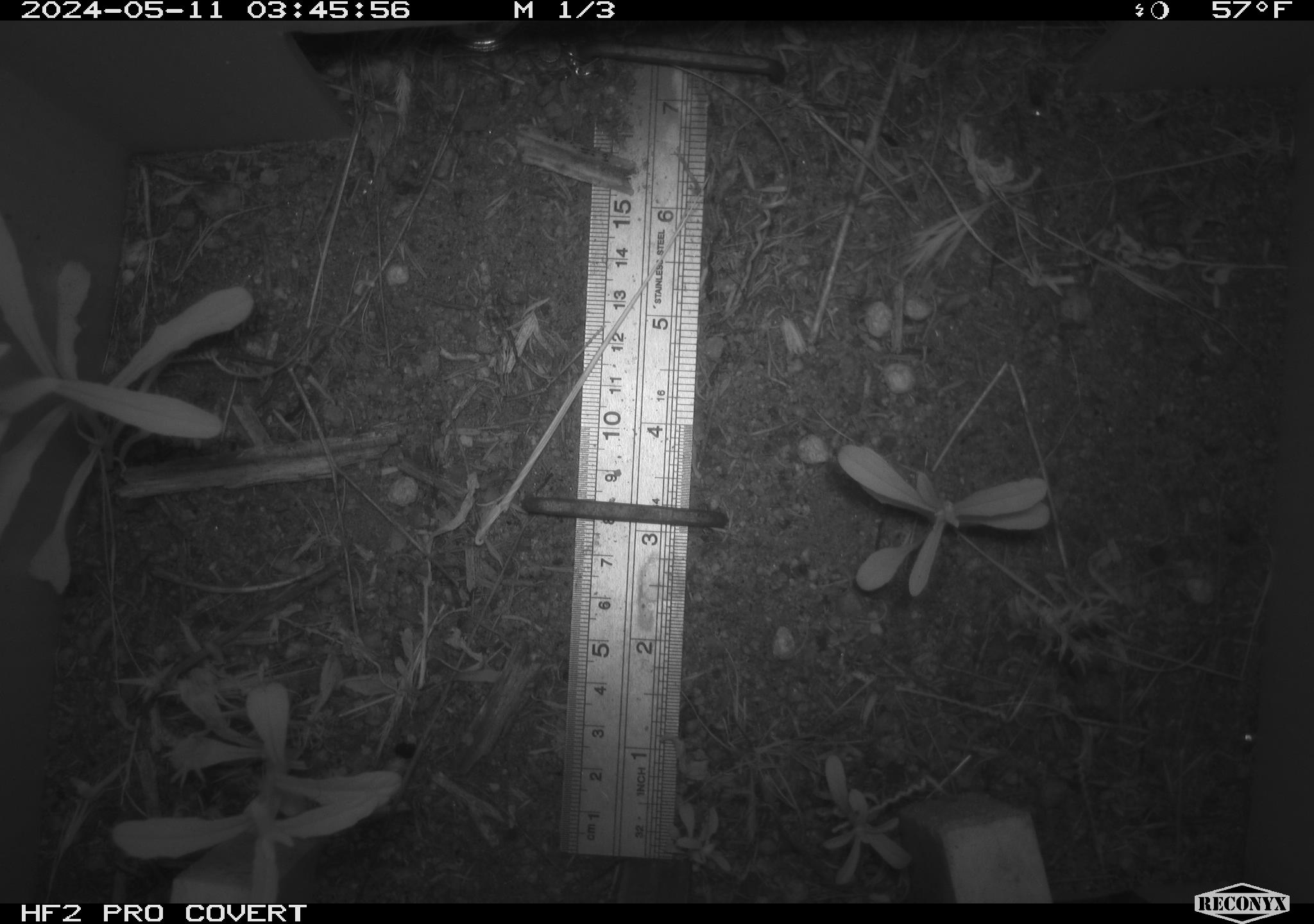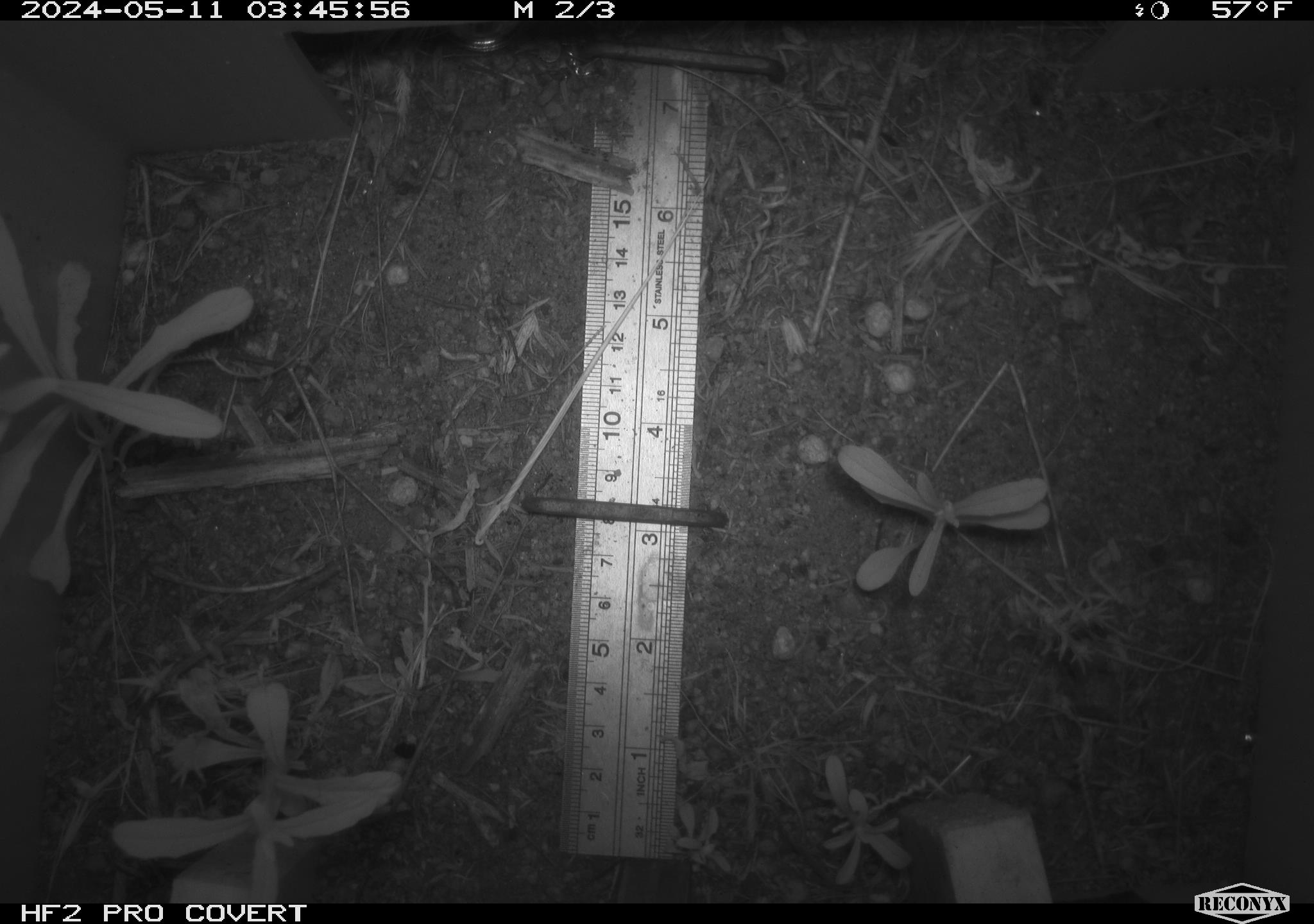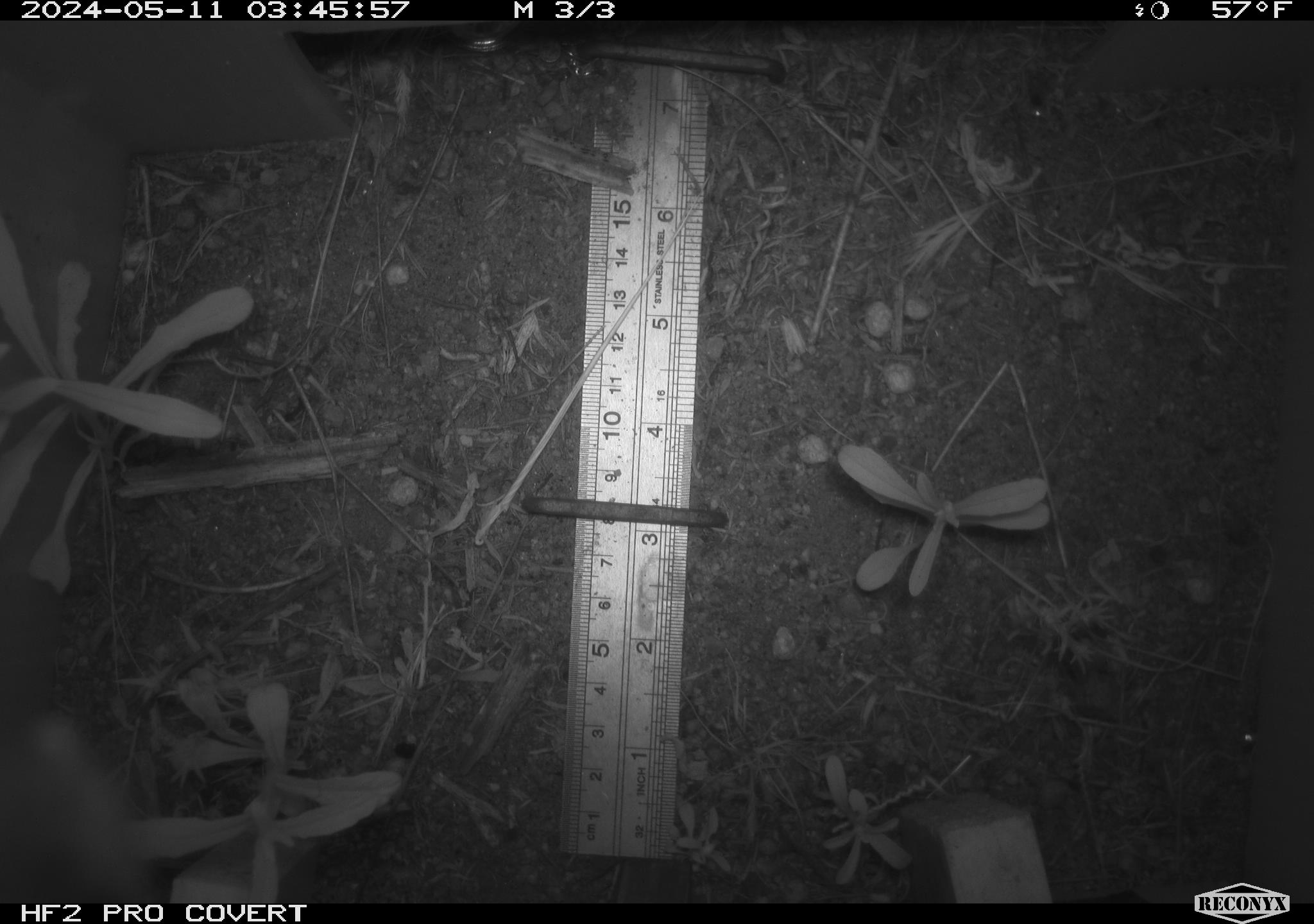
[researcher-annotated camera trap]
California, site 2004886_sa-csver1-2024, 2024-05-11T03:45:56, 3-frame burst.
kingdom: Animalia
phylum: Chordata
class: Mammalia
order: Rodentia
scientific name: Rodentia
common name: rodent